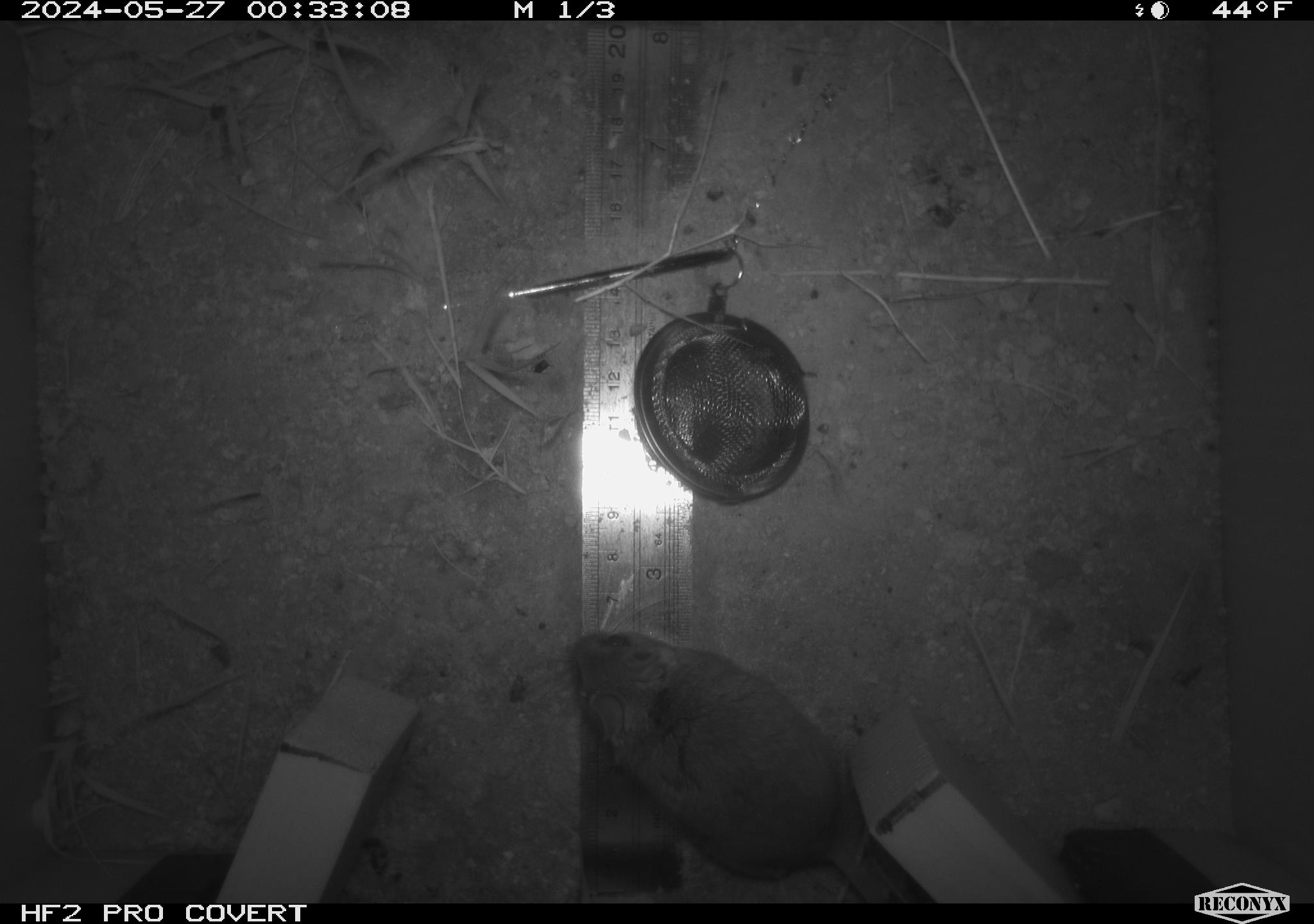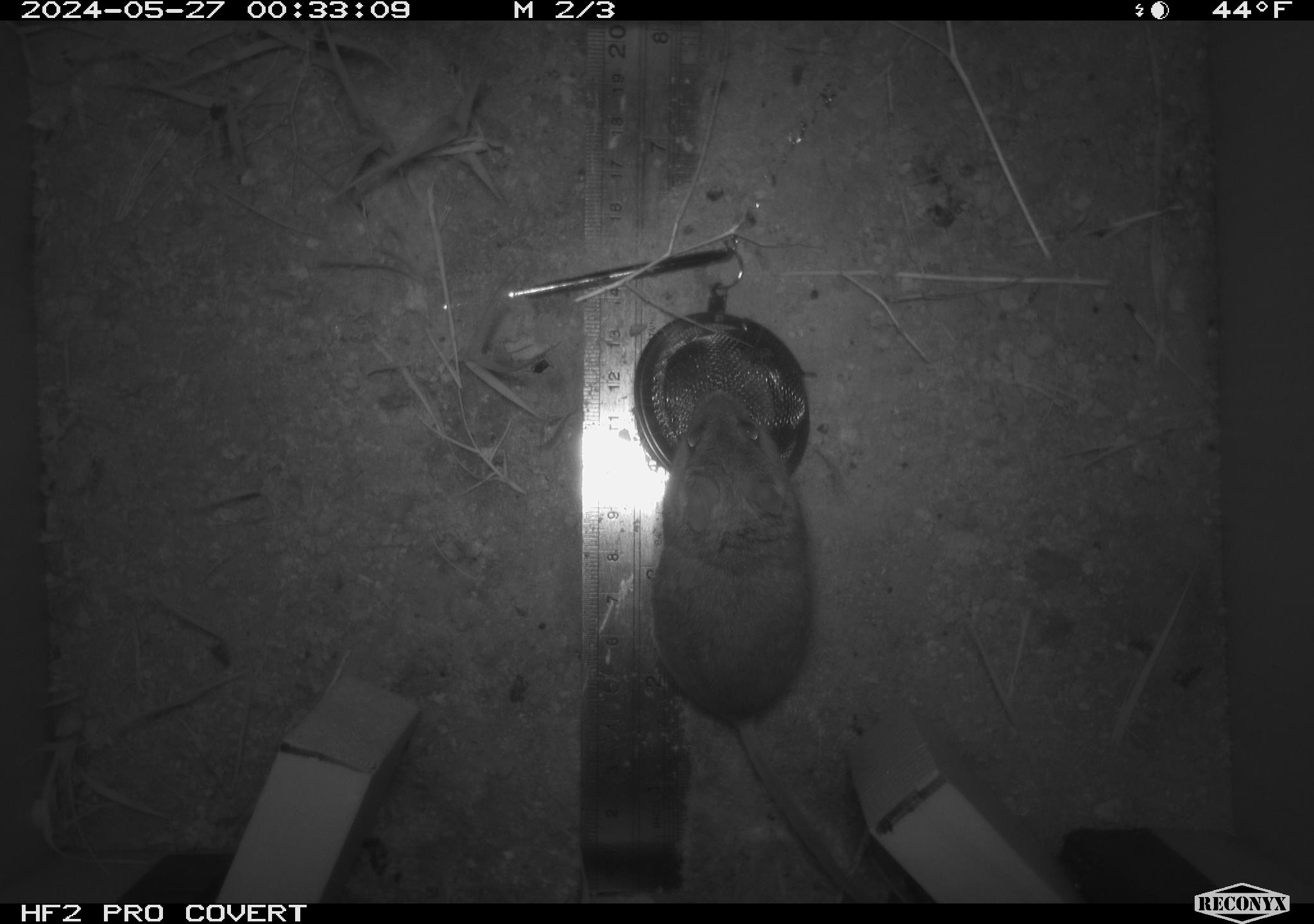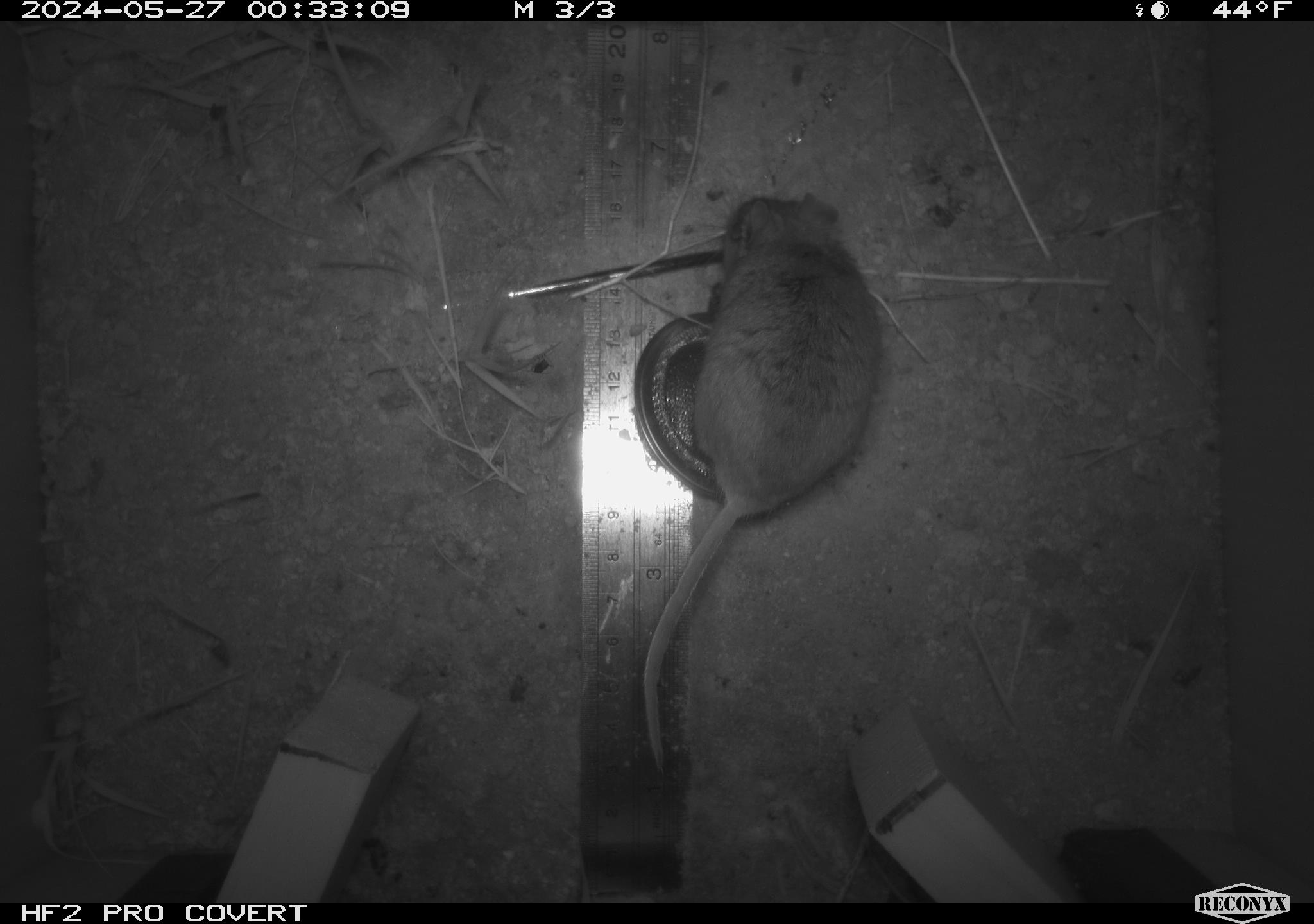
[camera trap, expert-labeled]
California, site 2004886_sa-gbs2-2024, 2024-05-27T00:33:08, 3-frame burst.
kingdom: Animalia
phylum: Chordata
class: Mammalia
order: Rodentia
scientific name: Rodentia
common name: mouse species